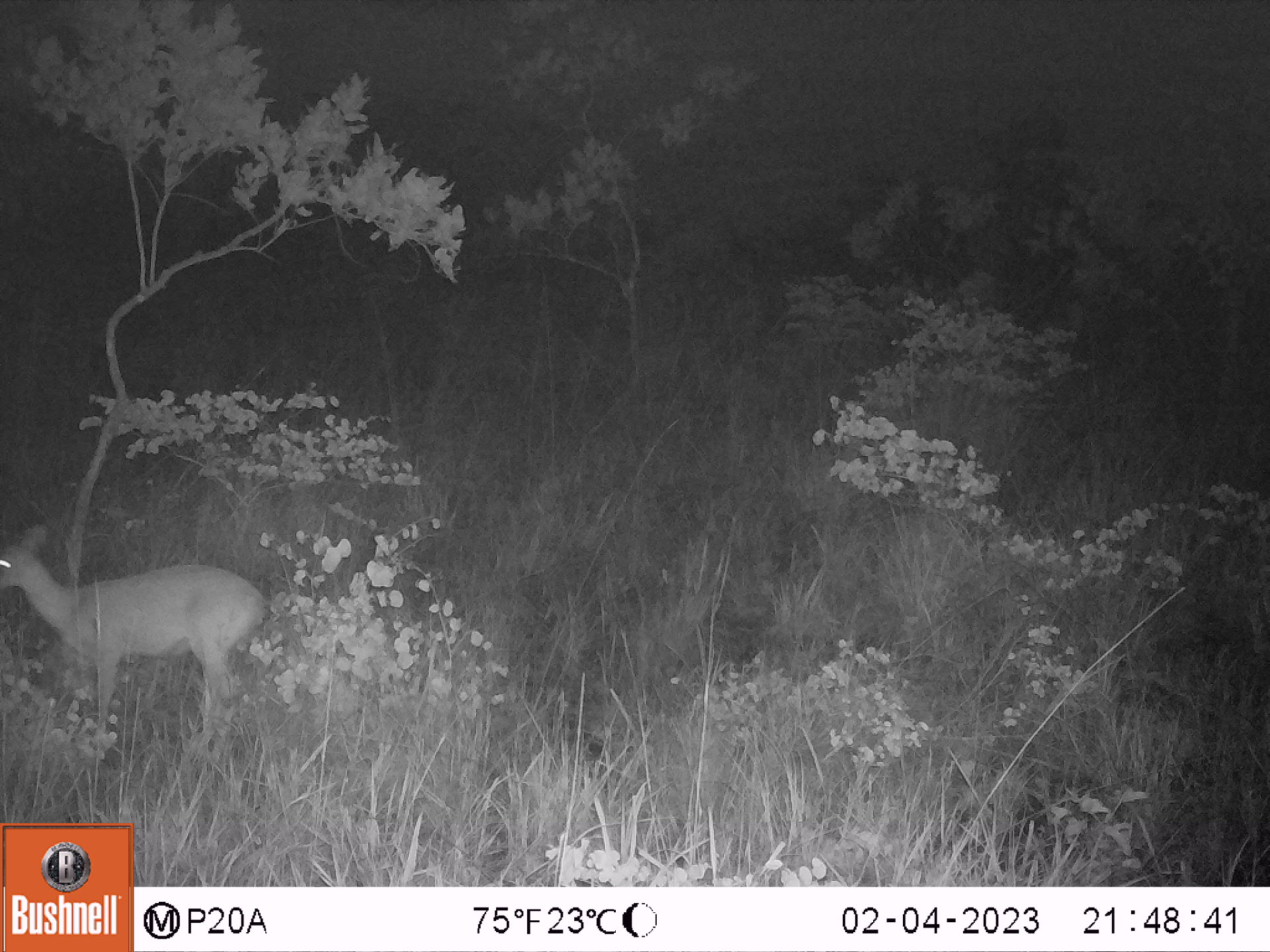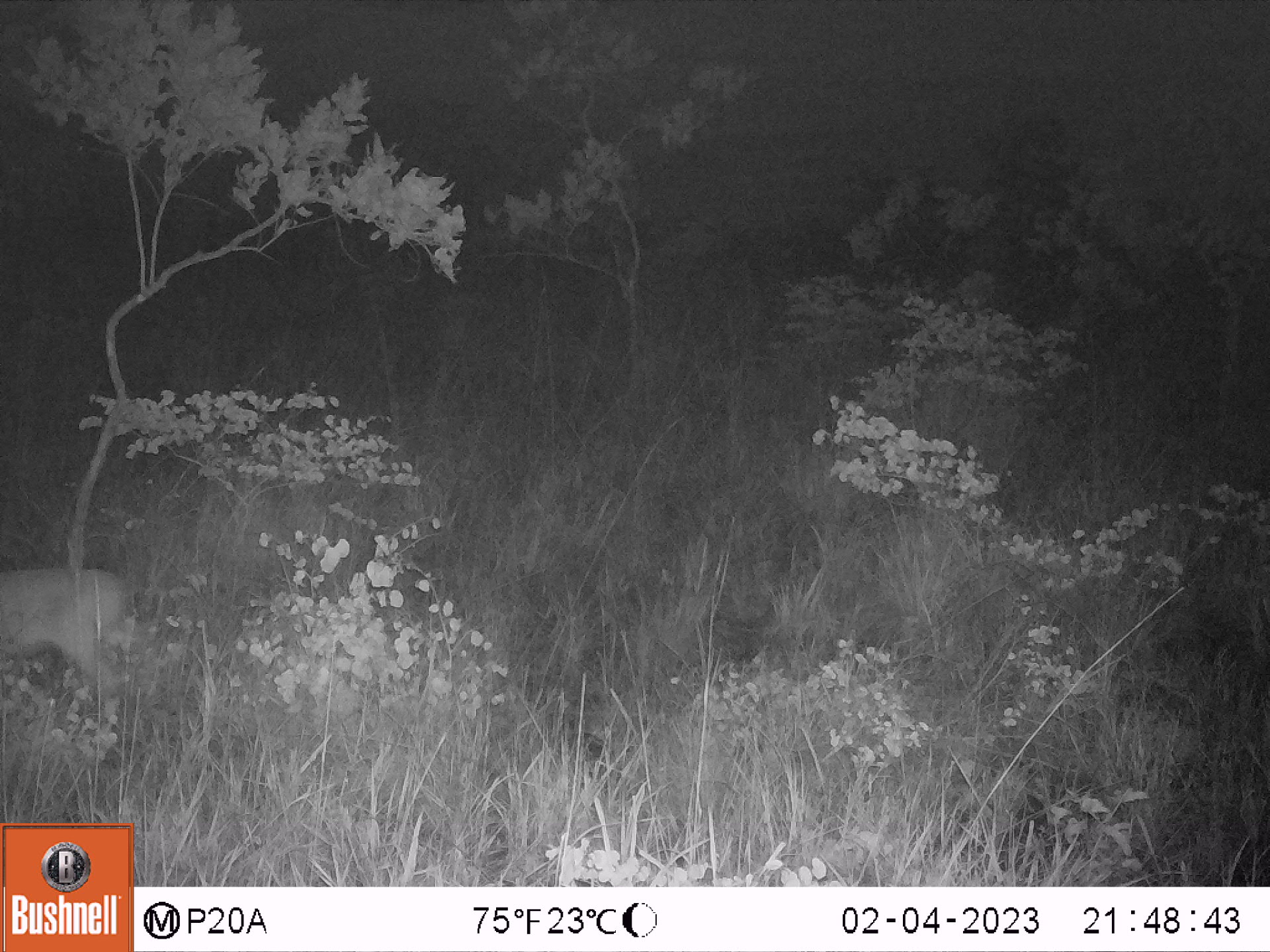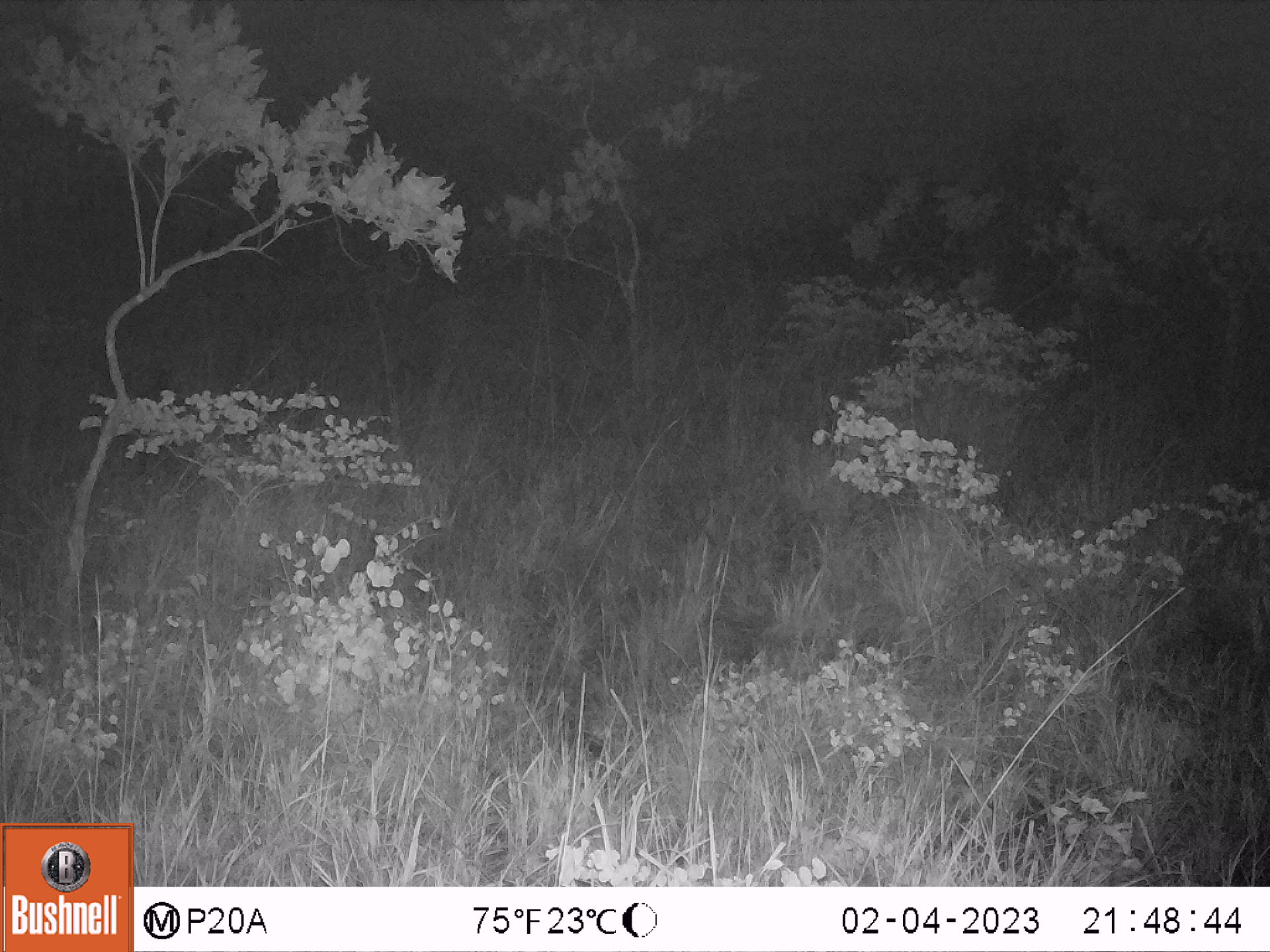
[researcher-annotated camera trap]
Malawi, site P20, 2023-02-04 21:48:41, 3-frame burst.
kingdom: Animalia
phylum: Chordata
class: Mammalia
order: Artiodactyla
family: Bovidae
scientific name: Antilopinae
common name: small antelope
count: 1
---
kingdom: Animalia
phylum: Chordata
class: Mammalia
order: Artiodactyla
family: Suidae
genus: Potamochoerus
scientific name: Potamochoerus larvatus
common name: bushpig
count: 1